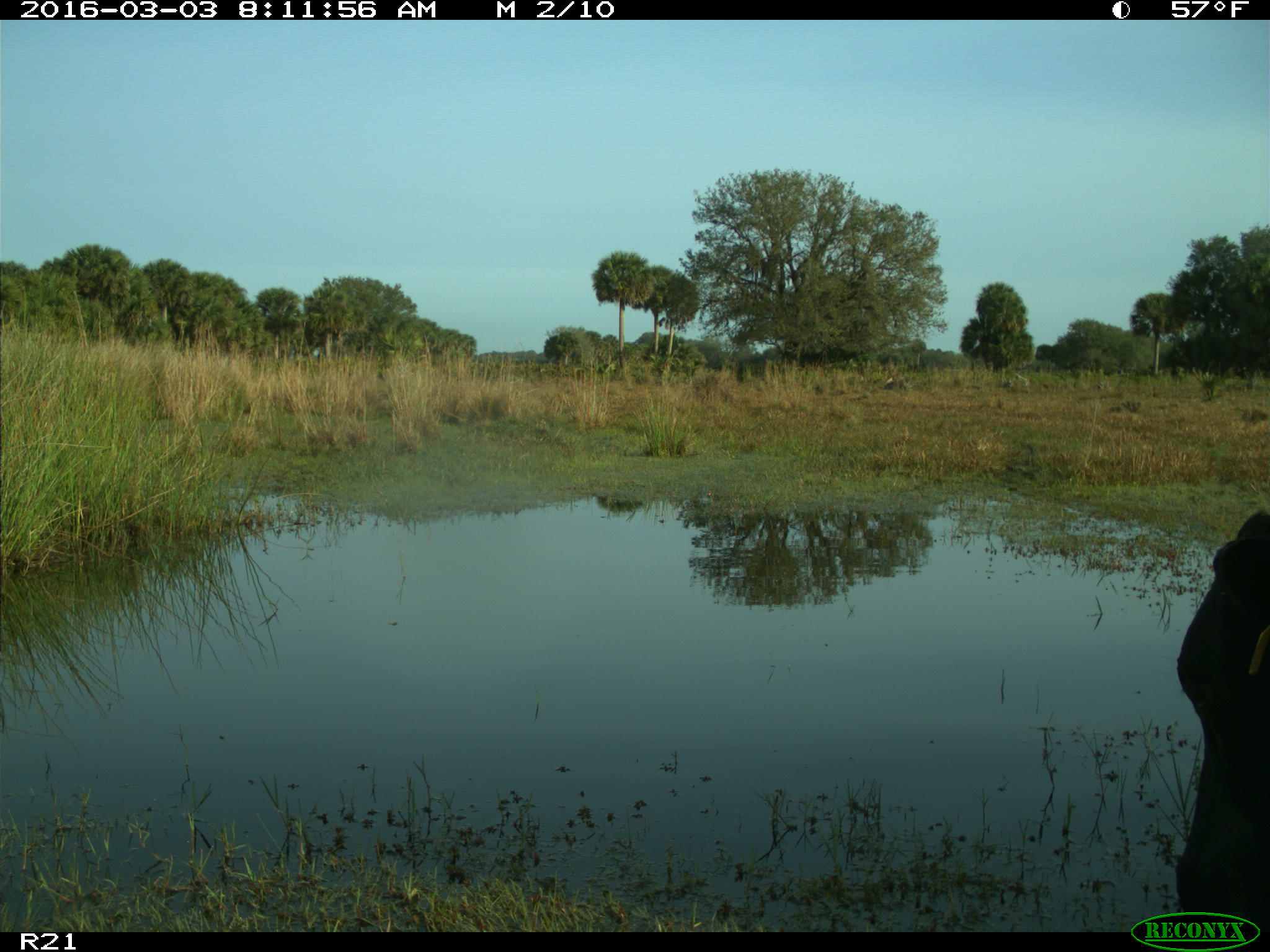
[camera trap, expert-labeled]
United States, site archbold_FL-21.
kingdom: Animalia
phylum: Chordata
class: Mammalia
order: Artiodactyla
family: Bovidae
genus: Bos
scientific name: Bos taurus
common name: domestic cow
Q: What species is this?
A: Bos taurus (domestic cow).